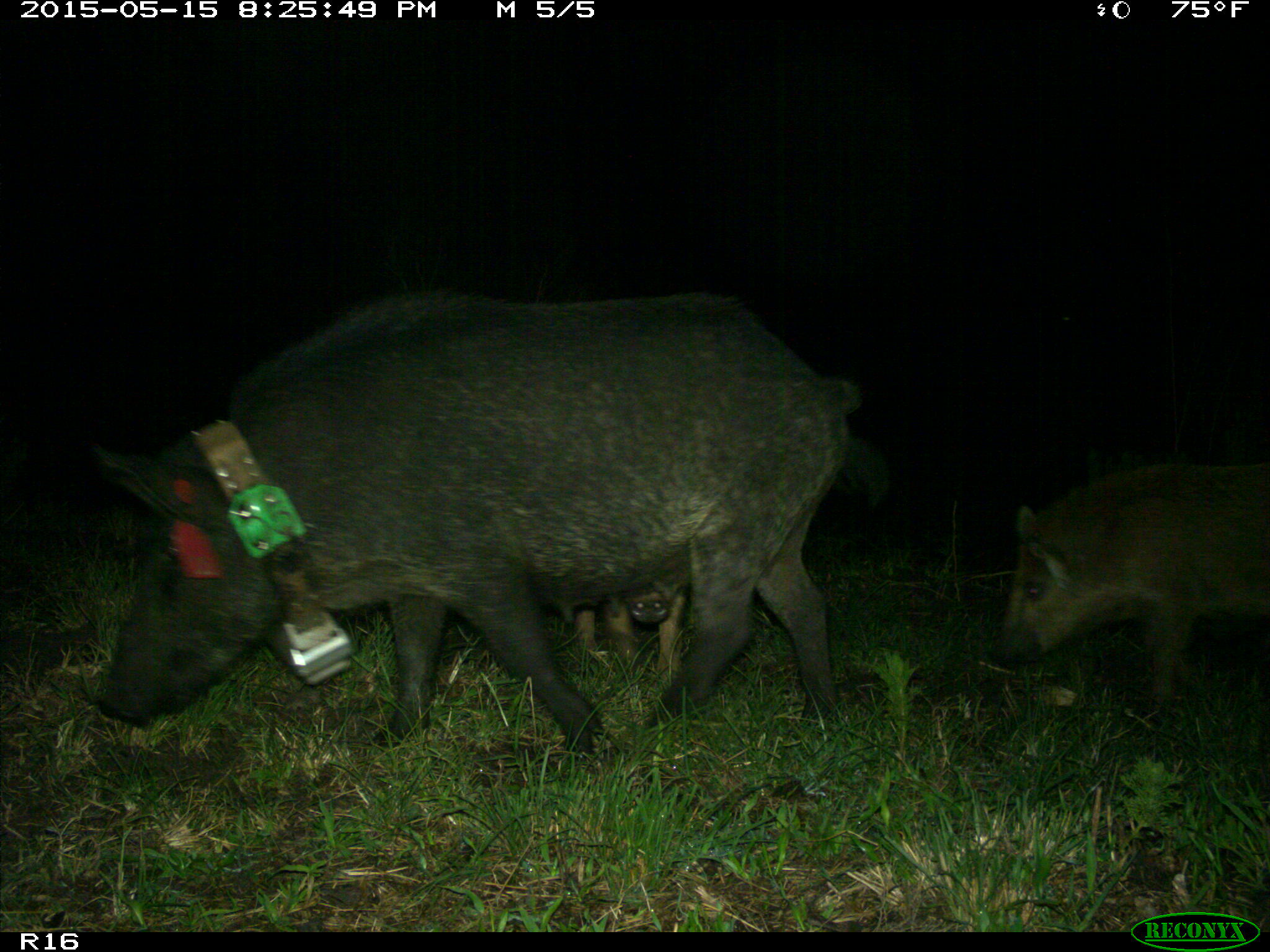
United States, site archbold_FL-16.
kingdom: Animalia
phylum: Chordata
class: Mammalia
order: Artiodactyla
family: Suidae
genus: Sus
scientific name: Sus scrofa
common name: wild boar